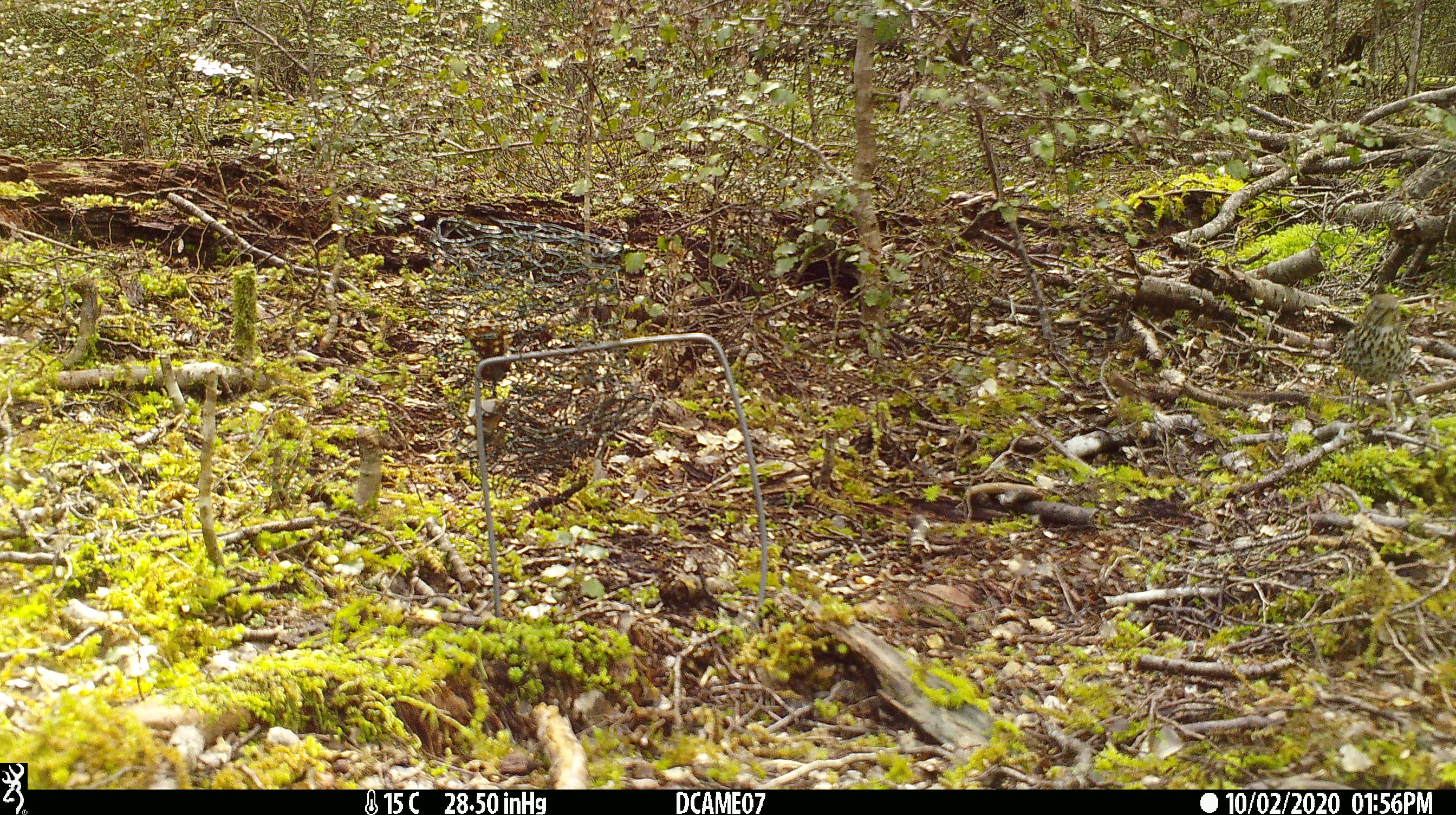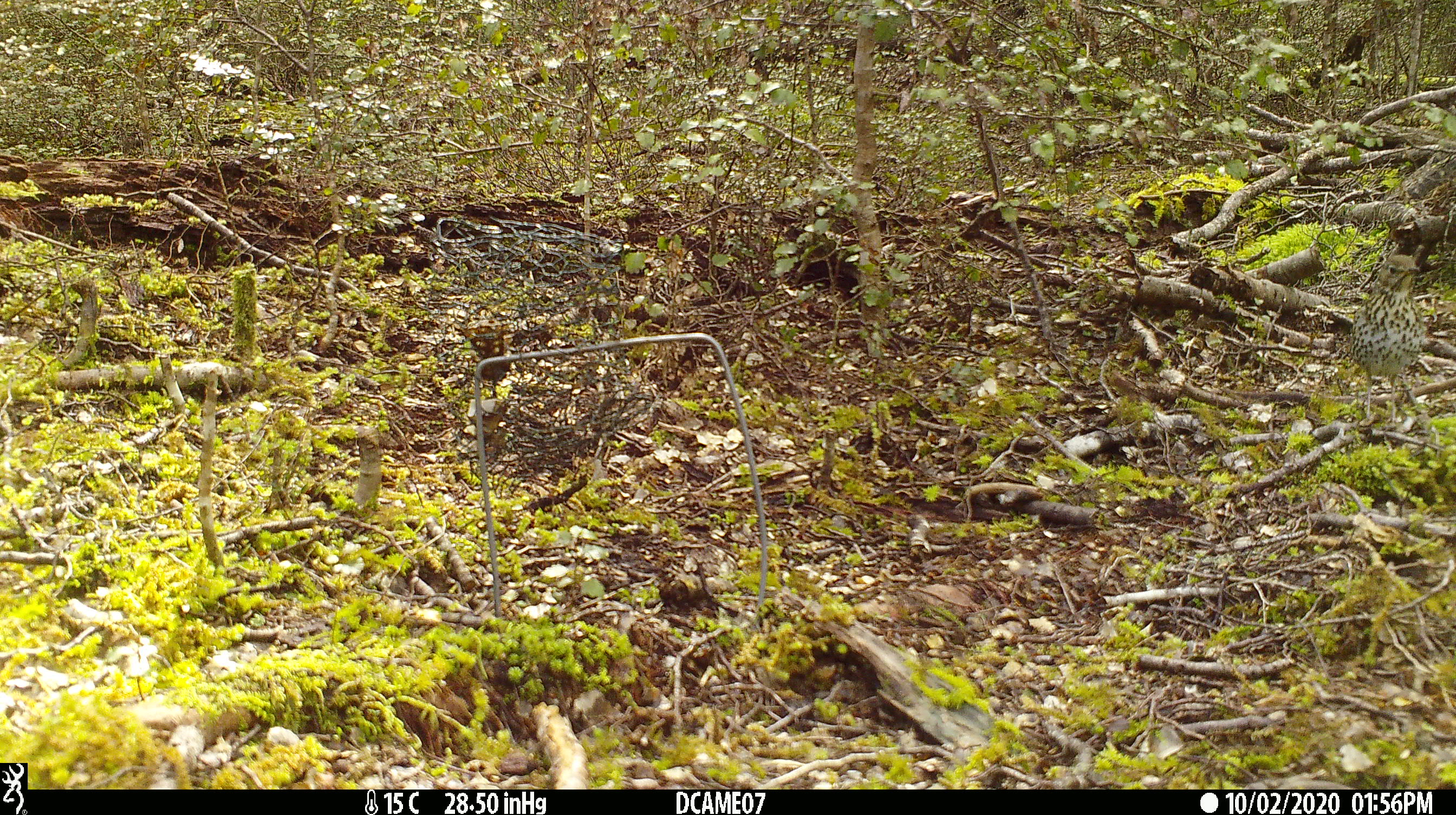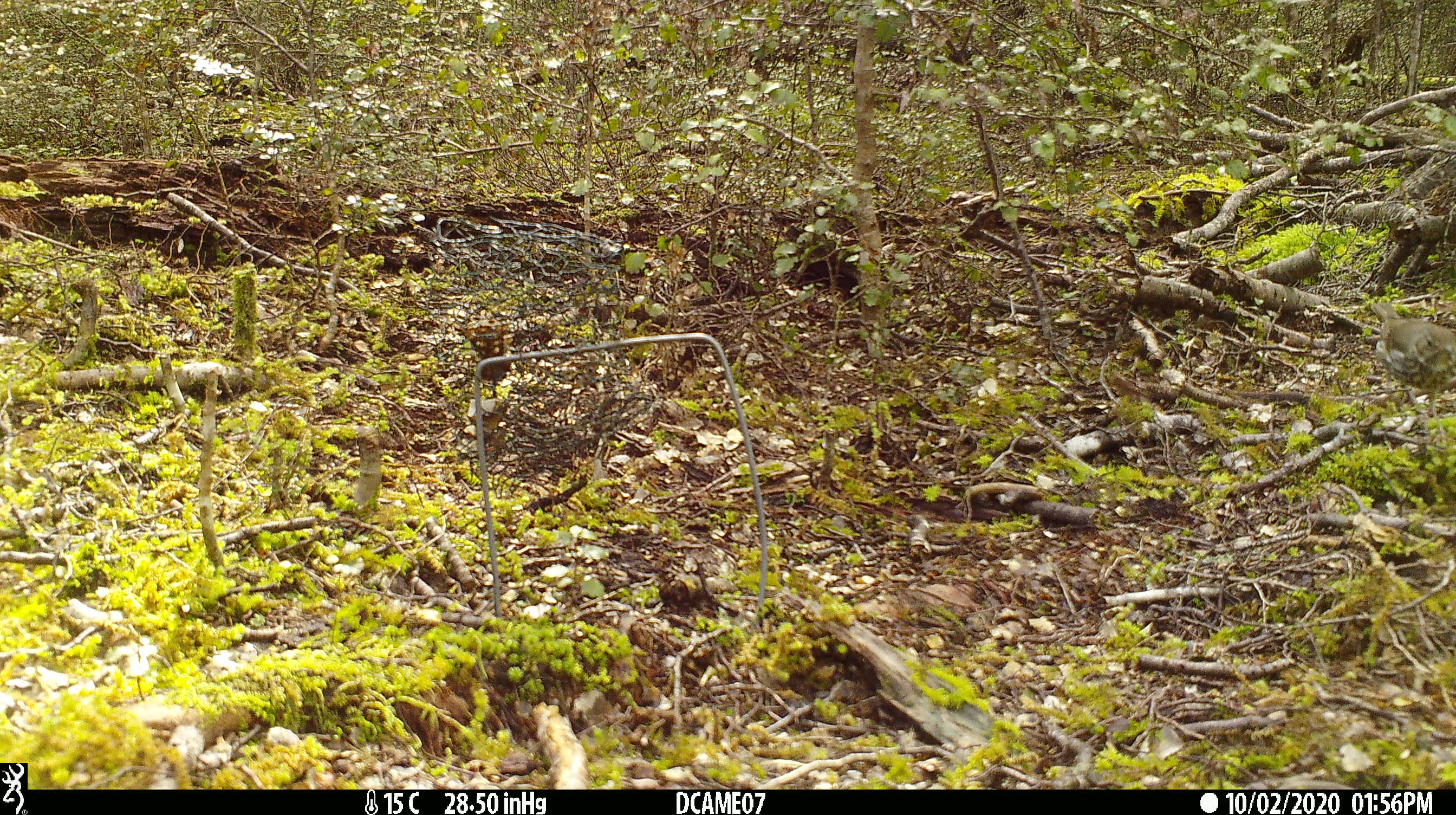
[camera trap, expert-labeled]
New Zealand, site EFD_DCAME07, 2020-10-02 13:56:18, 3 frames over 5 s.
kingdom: Animalia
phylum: Chordata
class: Aves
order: Passeriformes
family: Turdidae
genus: Turdus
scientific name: Turdus philomelos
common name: song thrush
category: thrush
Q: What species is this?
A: Thrush (song thrush) (Turdus philomelos).